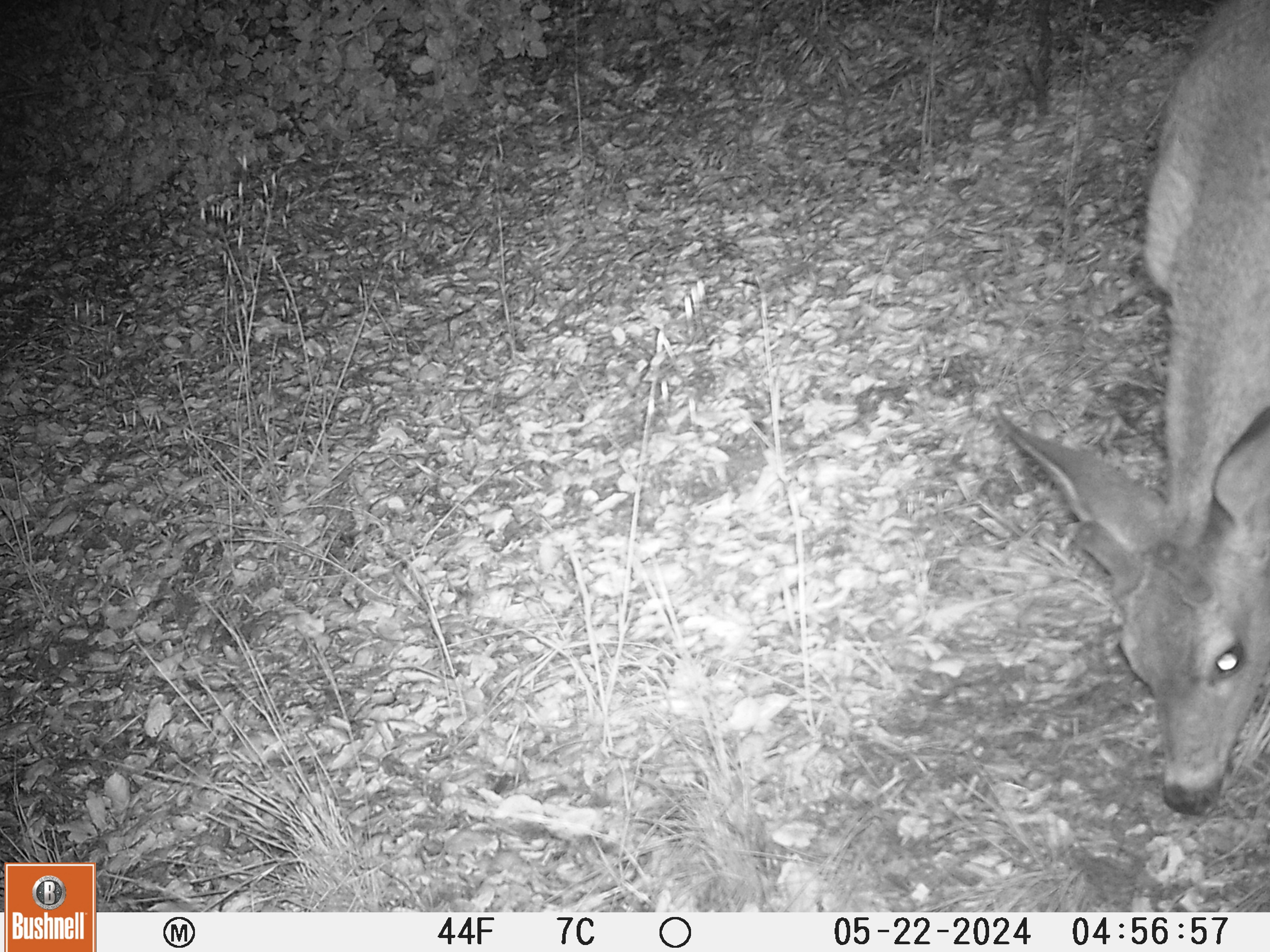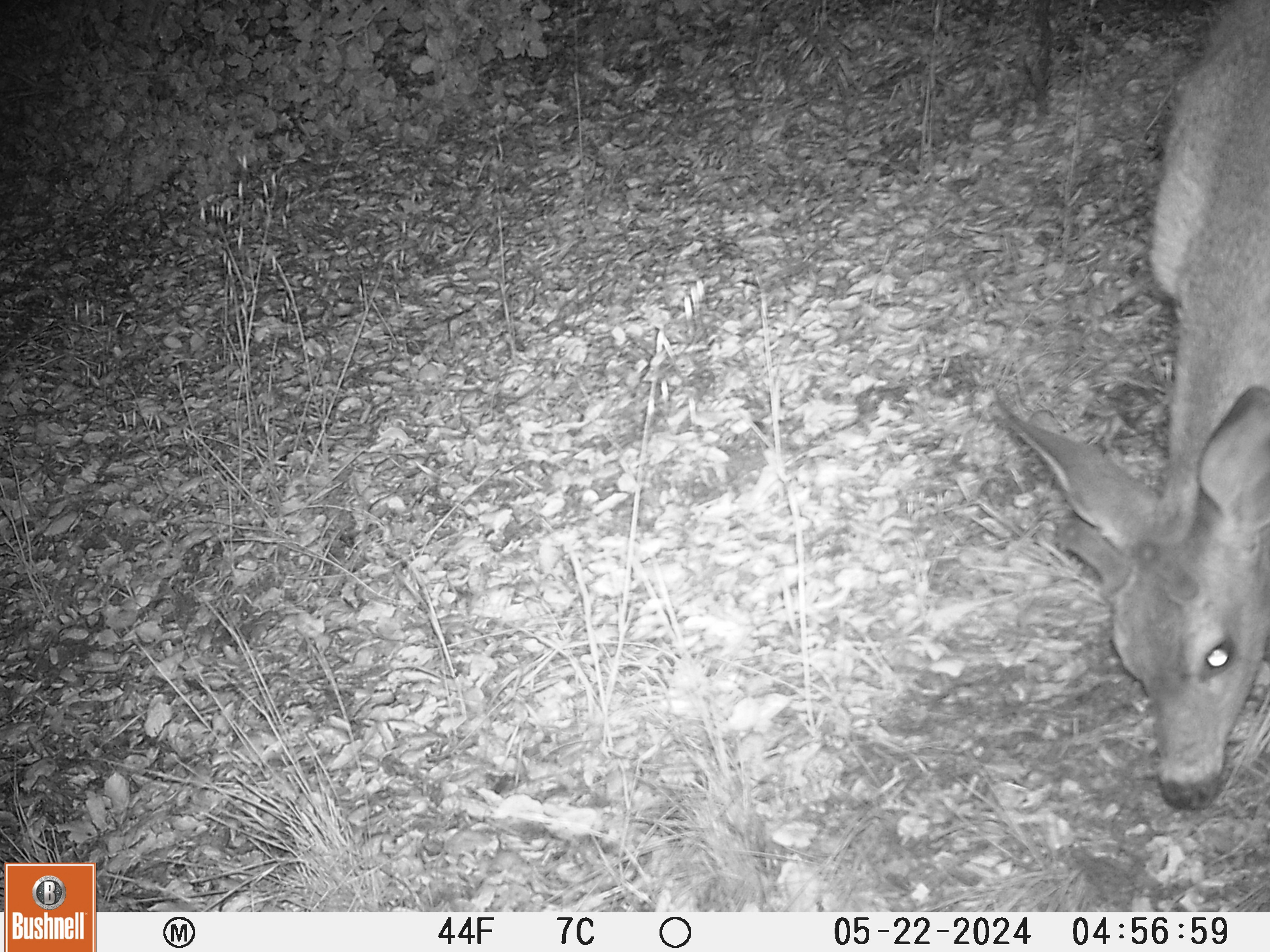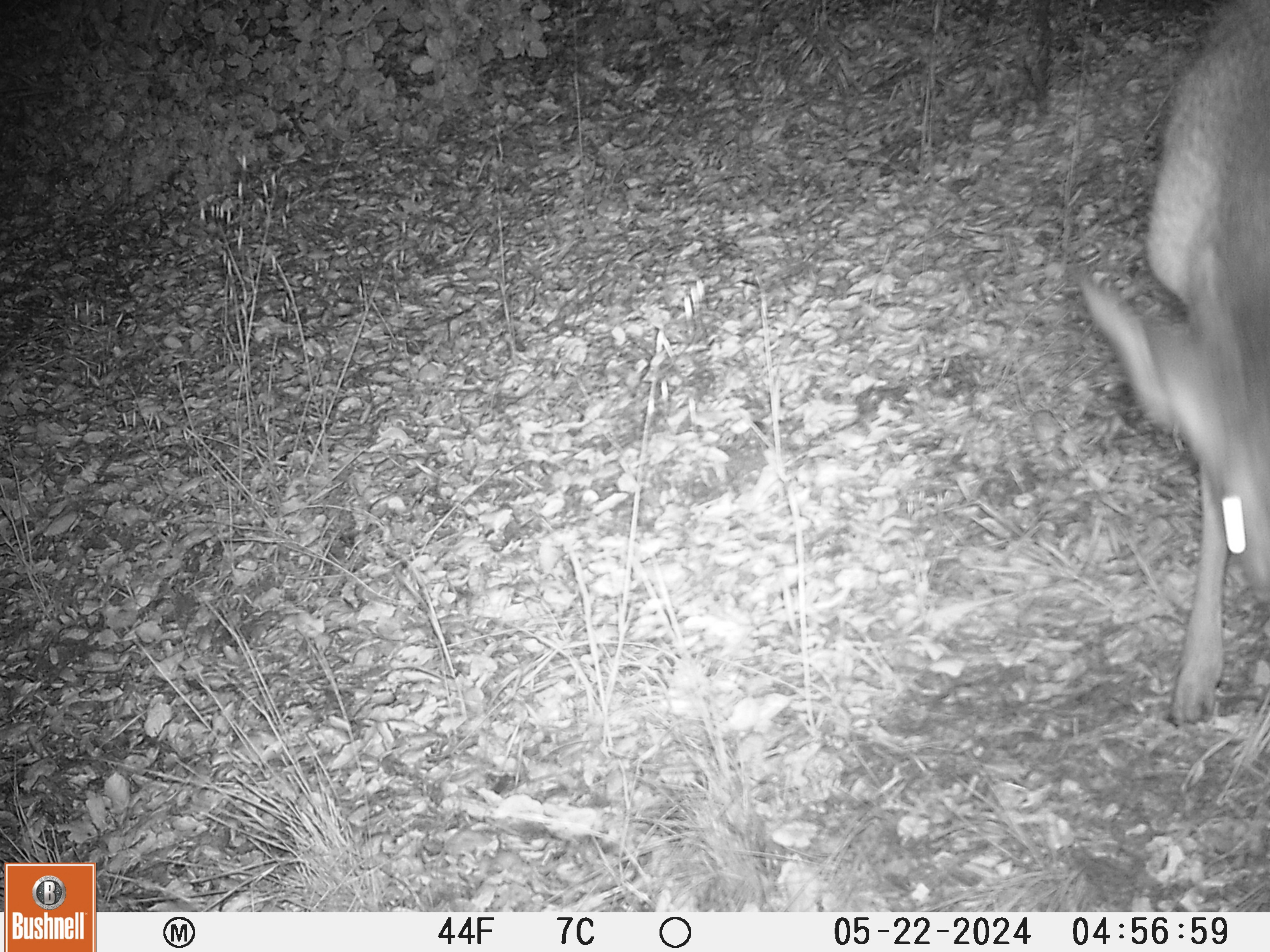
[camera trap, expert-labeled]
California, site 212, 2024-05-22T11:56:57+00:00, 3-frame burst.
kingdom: Animalia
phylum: Chordata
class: Mammalia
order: Artiodactyla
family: Cervidae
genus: Odocoileus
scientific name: Odocoileus hemionus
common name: mule deer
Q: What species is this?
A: Mule deer (Odocoileus hemionus).